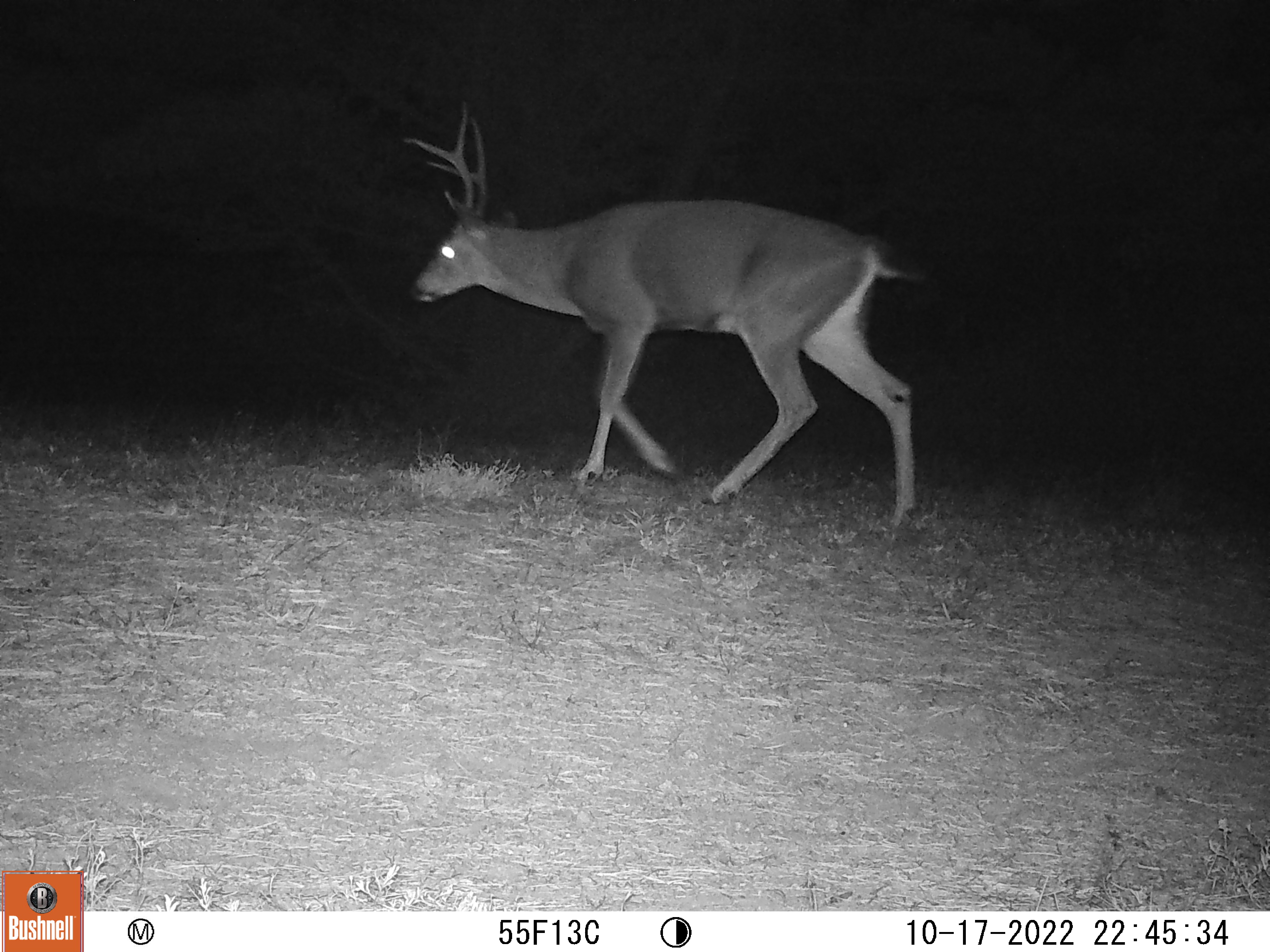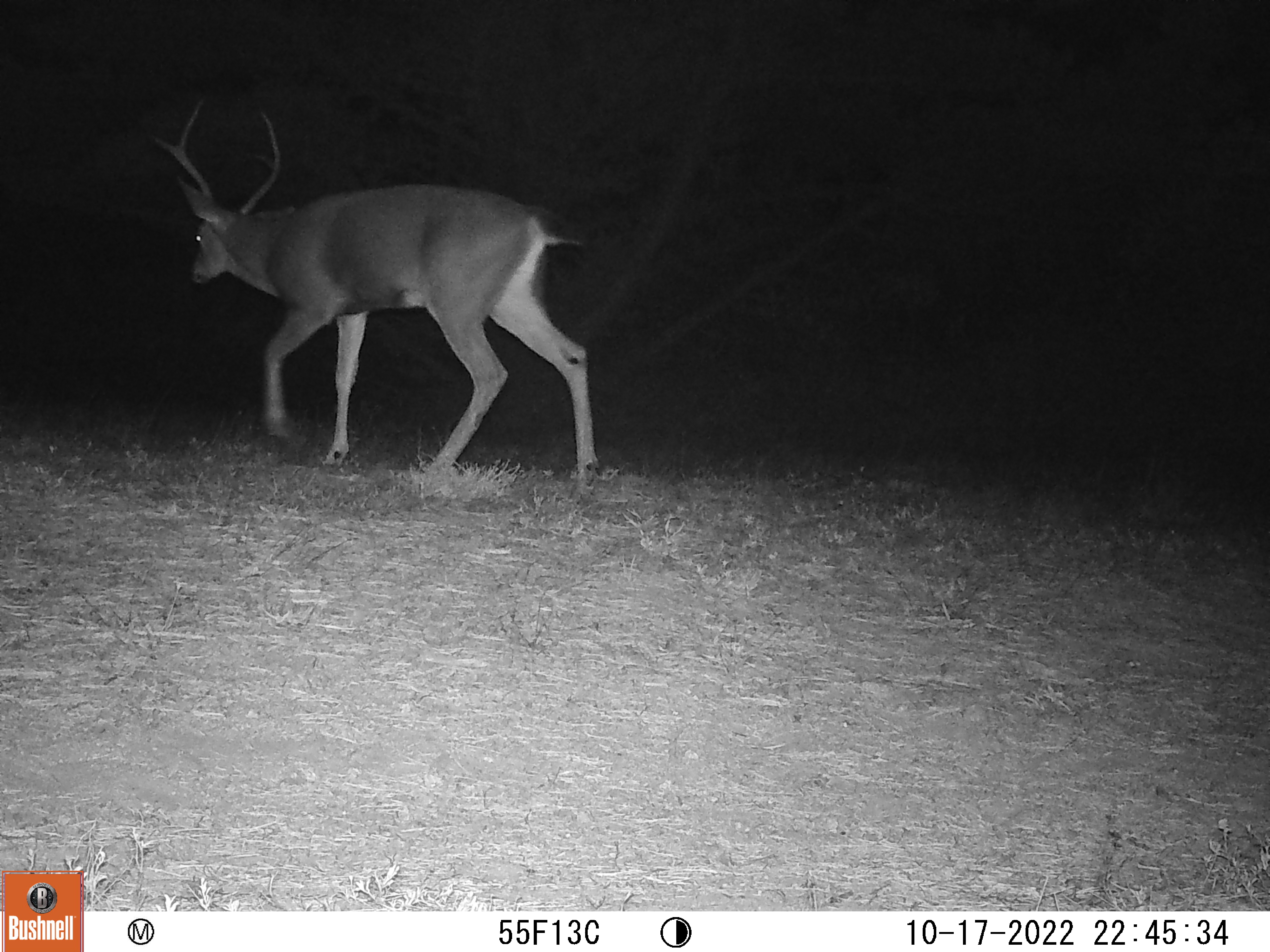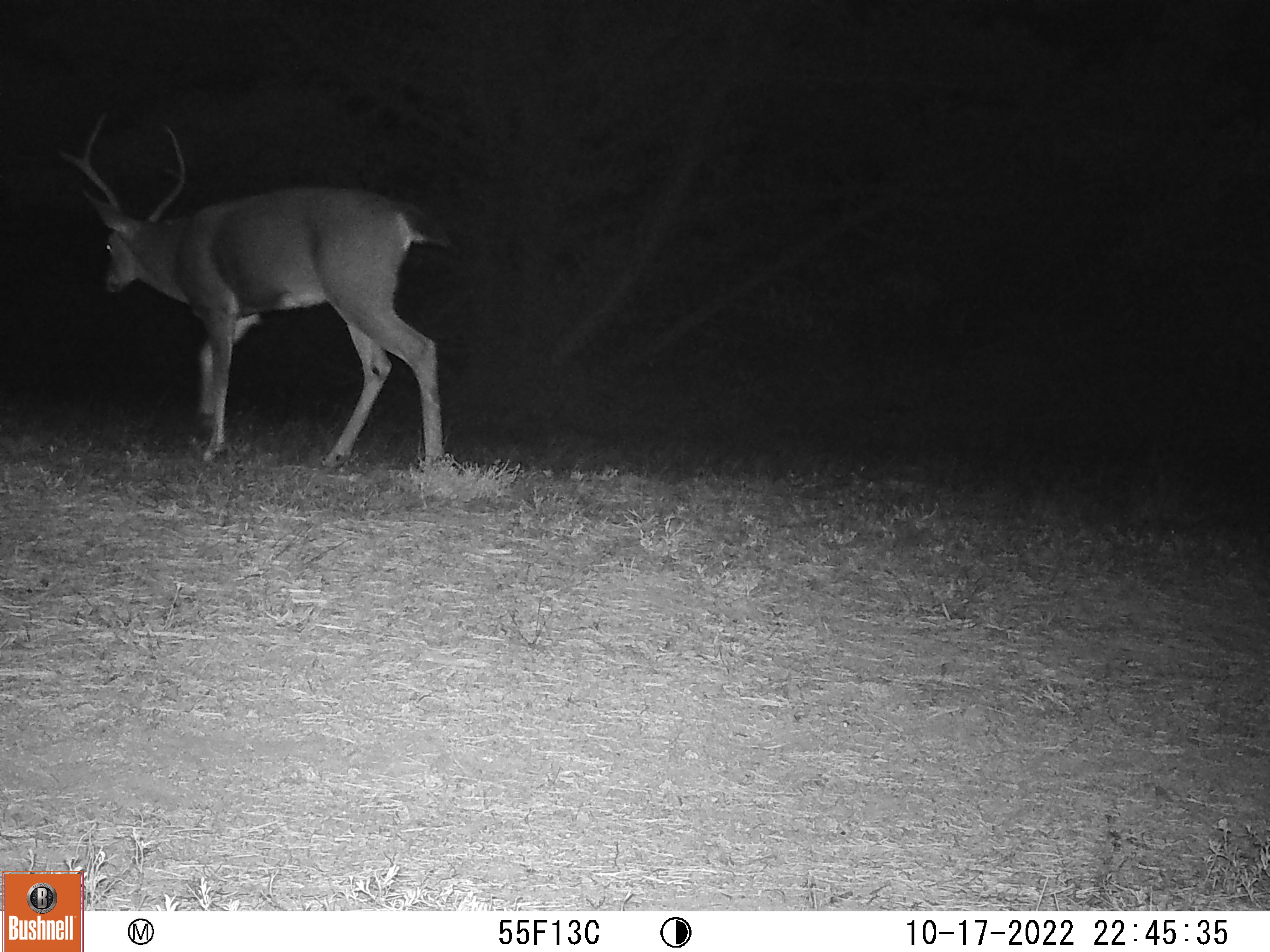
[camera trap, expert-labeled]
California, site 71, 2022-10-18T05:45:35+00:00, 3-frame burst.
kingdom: Animalia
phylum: Chordata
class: Mammalia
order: Artiodactyla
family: Cervidae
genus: Odocoileus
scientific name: Odocoileus hemionus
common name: mule deer